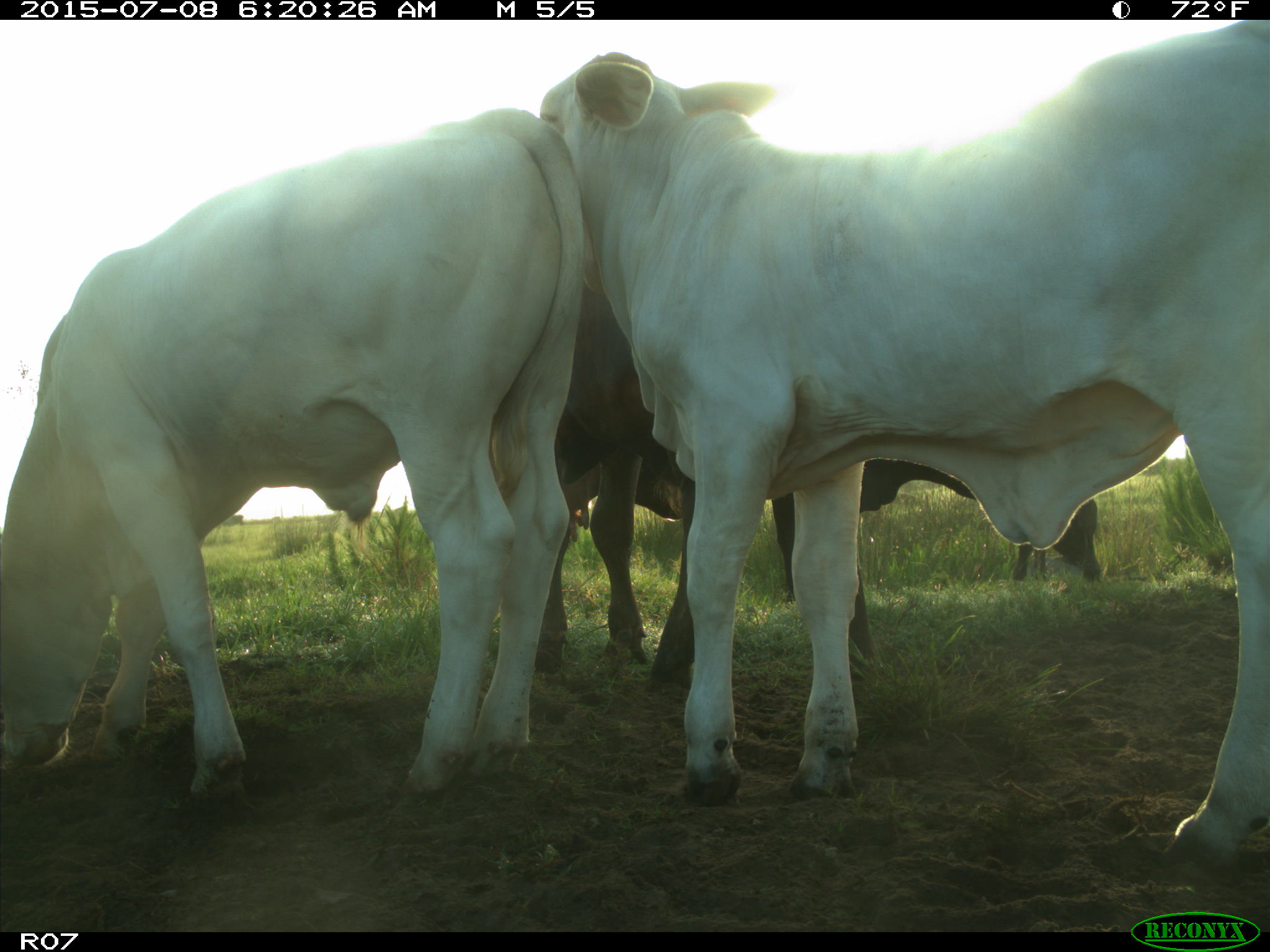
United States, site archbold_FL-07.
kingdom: Animalia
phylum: Chordata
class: Mammalia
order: Artiodactyla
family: Bovidae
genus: Bos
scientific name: Bos taurus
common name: domestic cow